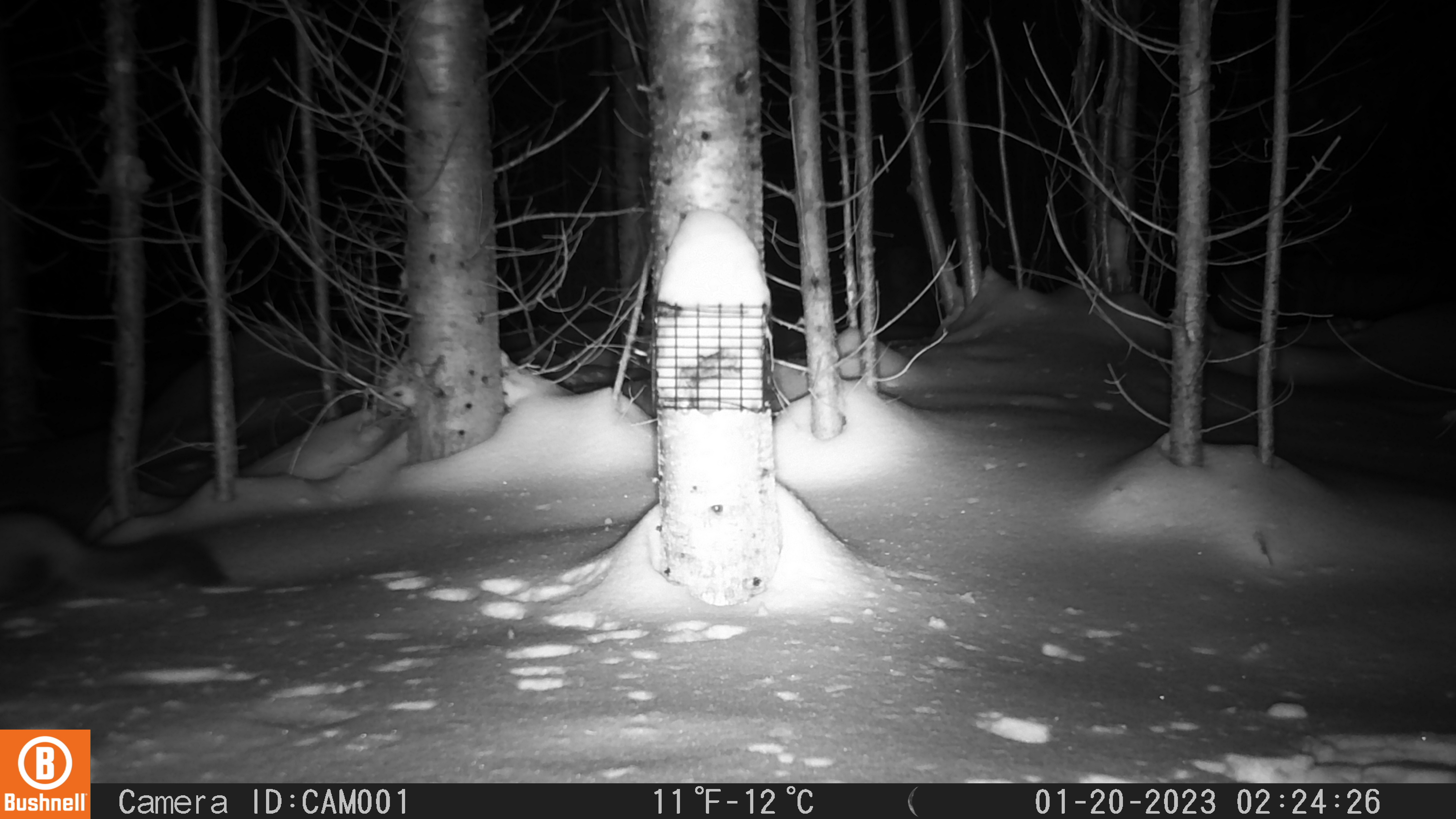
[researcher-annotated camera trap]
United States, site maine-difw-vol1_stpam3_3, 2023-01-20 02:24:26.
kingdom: Animalia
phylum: Chordata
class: Mammalia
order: Carnivora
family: Mustelidae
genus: Martes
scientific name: Martes americana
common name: american marten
American marten (Martes americana).